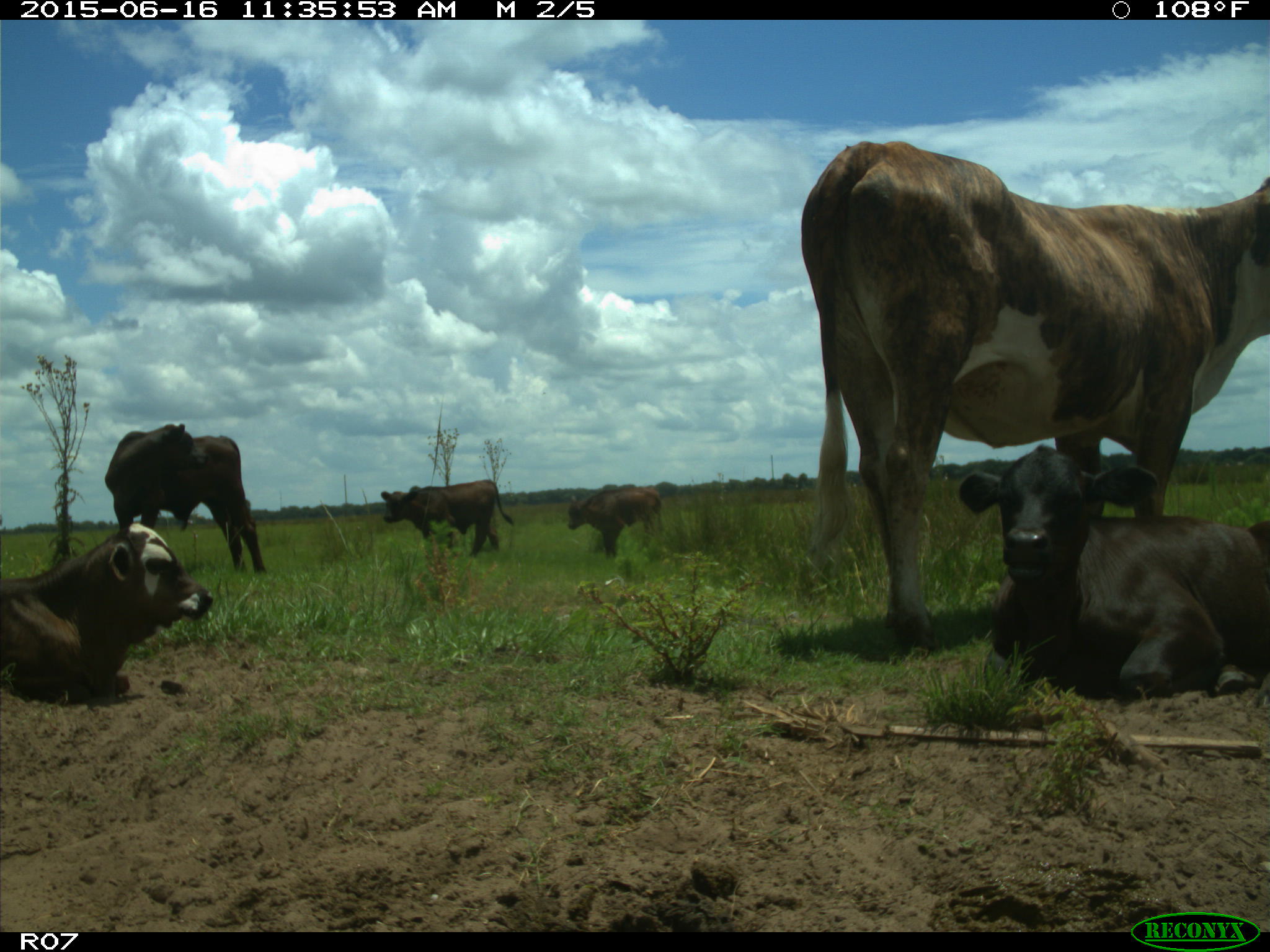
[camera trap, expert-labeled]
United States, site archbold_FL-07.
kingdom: Animalia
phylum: Chordata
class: Mammalia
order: Artiodactyla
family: Bovidae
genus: Bos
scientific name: Bos taurus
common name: domestic cow